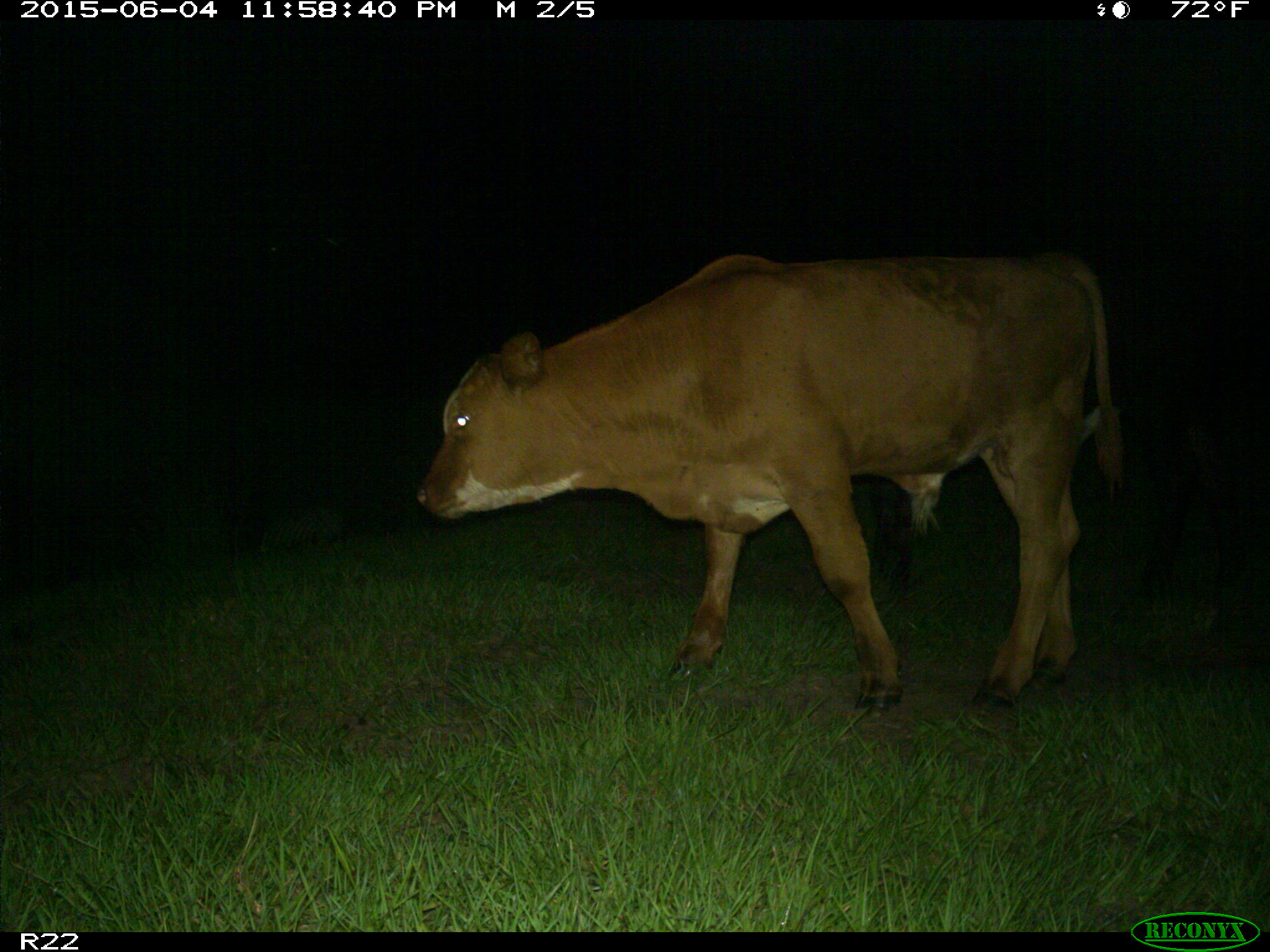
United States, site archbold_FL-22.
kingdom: Animalia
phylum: Chordata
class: Mammalia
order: Artiodactyla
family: Bovidae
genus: Bos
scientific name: Bos taurus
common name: domestic cow